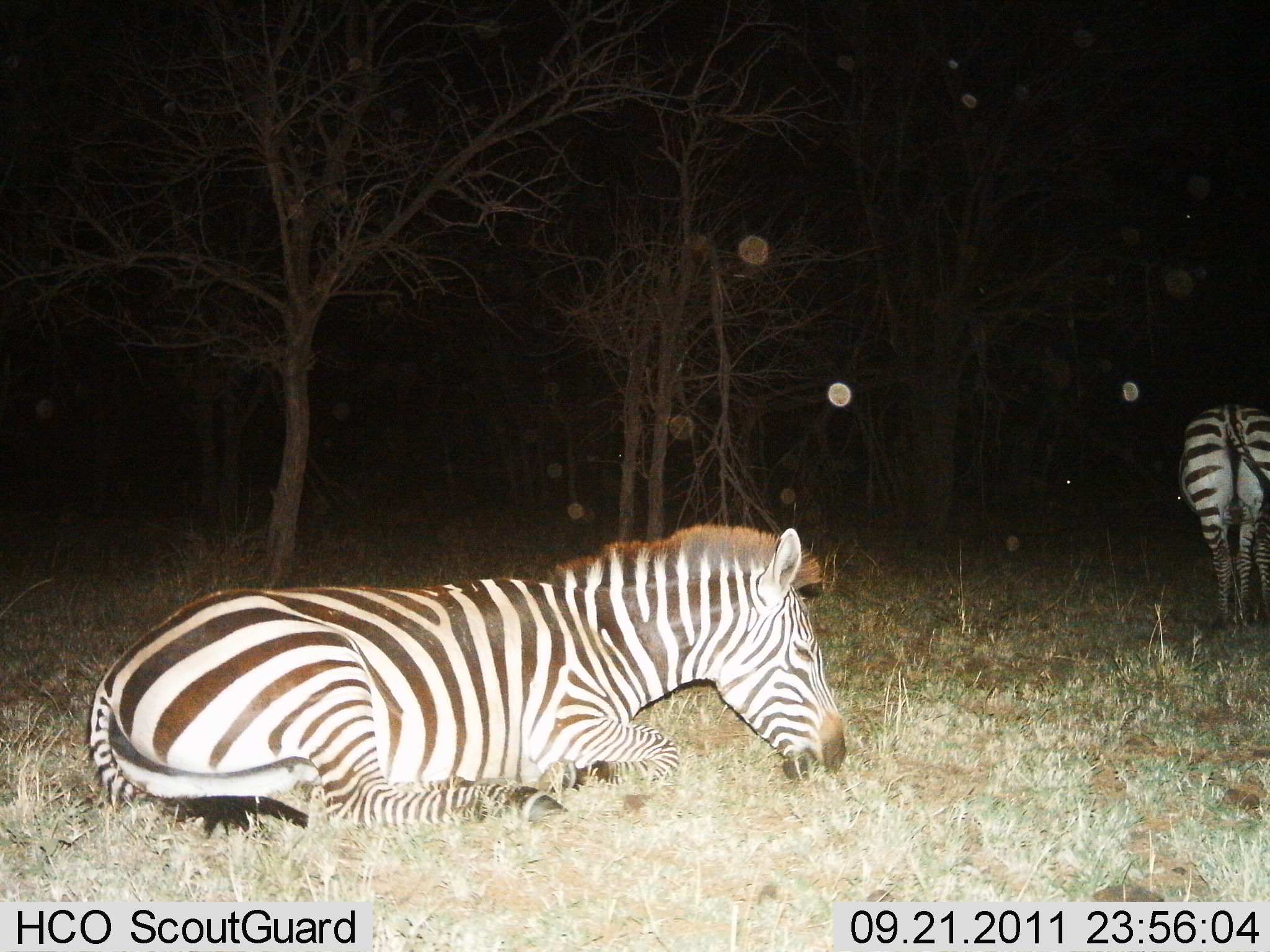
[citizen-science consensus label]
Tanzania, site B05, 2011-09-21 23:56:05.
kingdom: Animalia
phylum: Chordata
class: Mammalia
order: Perissodactyla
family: Equidae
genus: Equus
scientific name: Equus quagga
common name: plains zebra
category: zebra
Zebra (plains zebra) (Equus quagga), count 2. Behavior (volunteer vote fractions): standing 71%, resting 88%, moving 0%, interacting 0%. Young present (vote fraction): 0%. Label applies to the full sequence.